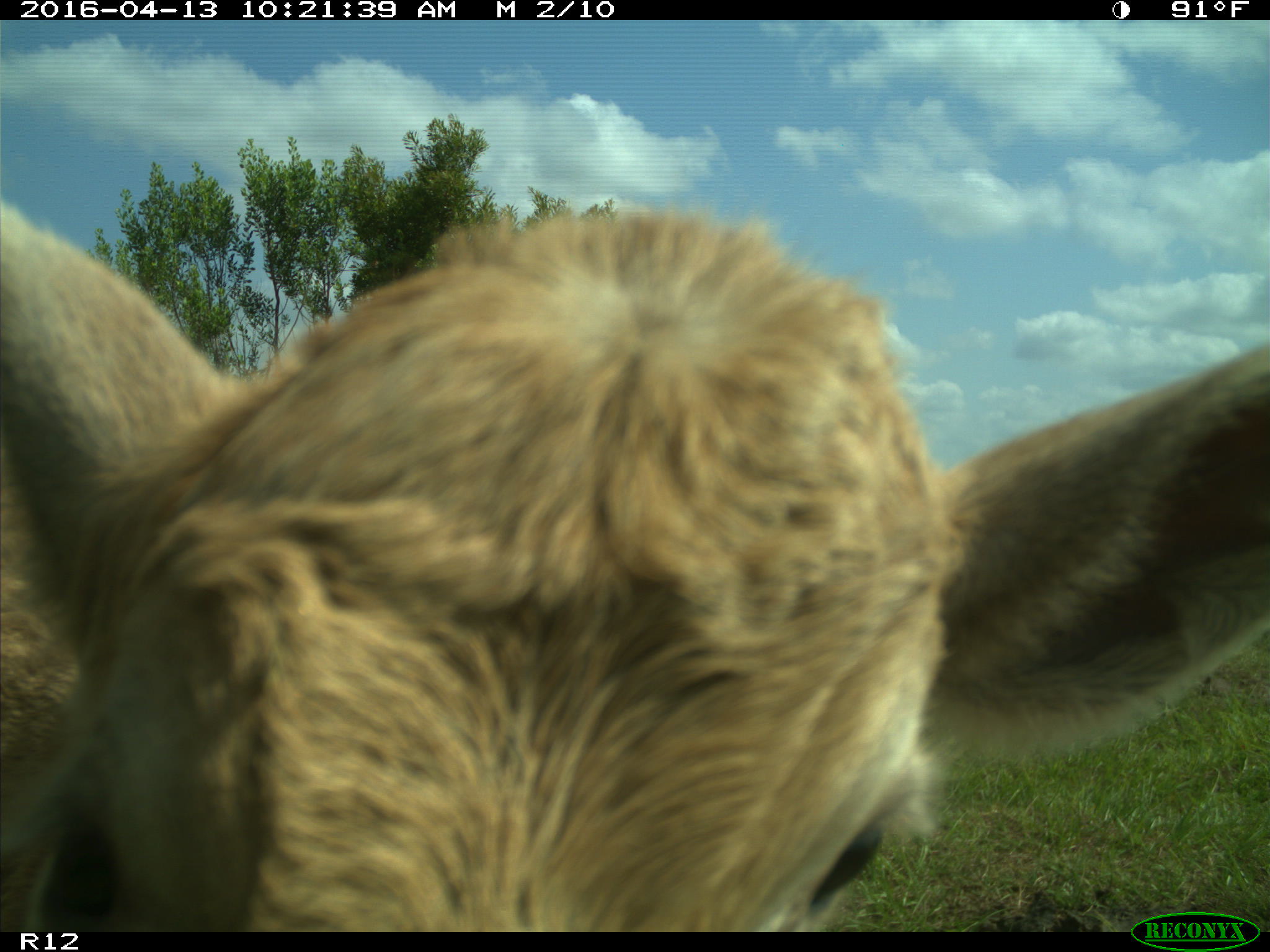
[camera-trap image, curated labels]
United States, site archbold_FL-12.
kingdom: Animalia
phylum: Chordata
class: Mammalia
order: Artiodactyla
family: Bovidae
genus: Bos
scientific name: Bos taurus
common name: domestic cow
Bos taurus (domestic cow).